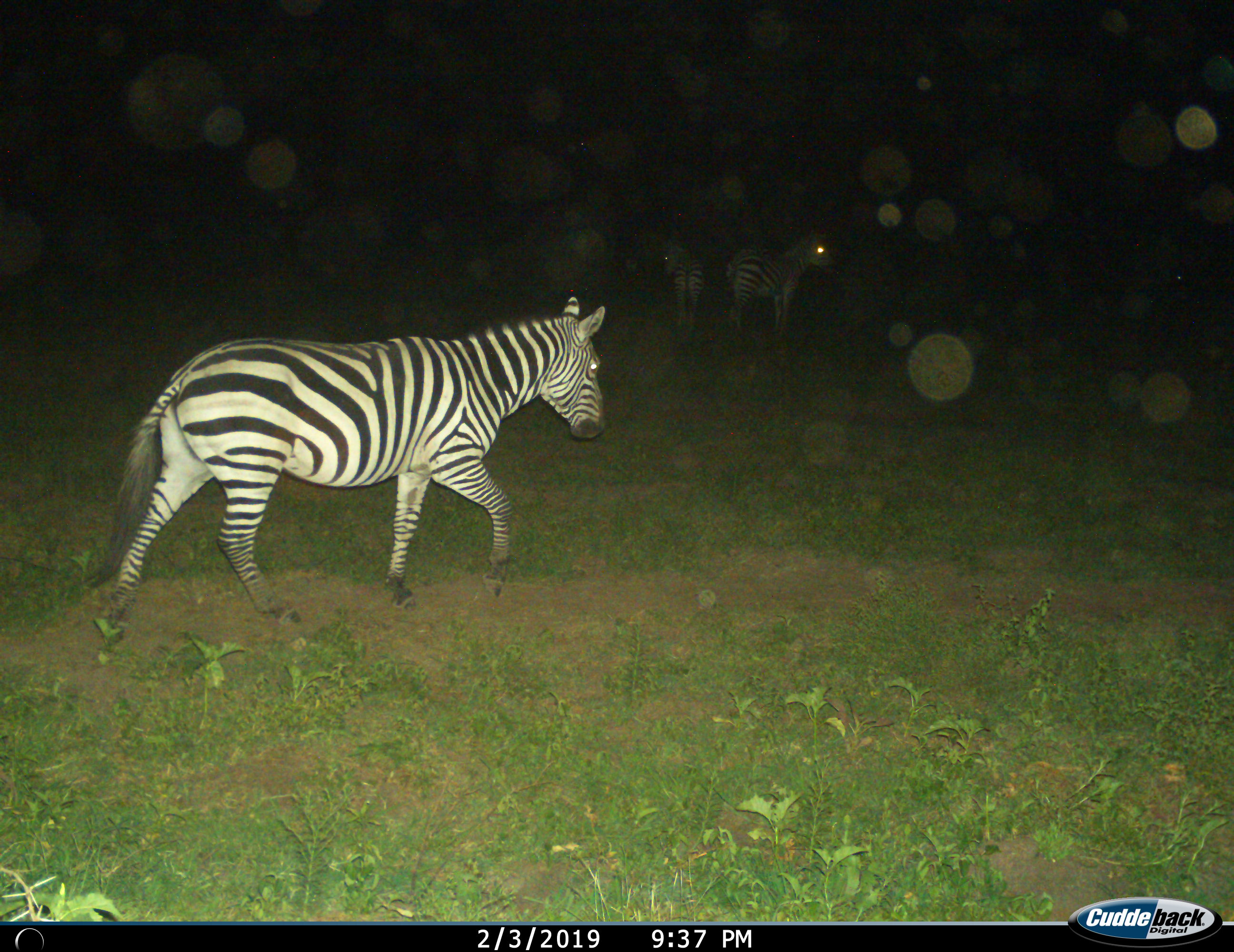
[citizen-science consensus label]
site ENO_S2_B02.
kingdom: Animalia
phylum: Chordata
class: Mammalia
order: Perissodactyla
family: Equidae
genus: Equus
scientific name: Equus quagga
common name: plains zebra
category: zebraplains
Zebraplains (plains zebra) (Equus quagga), count 3. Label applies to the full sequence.